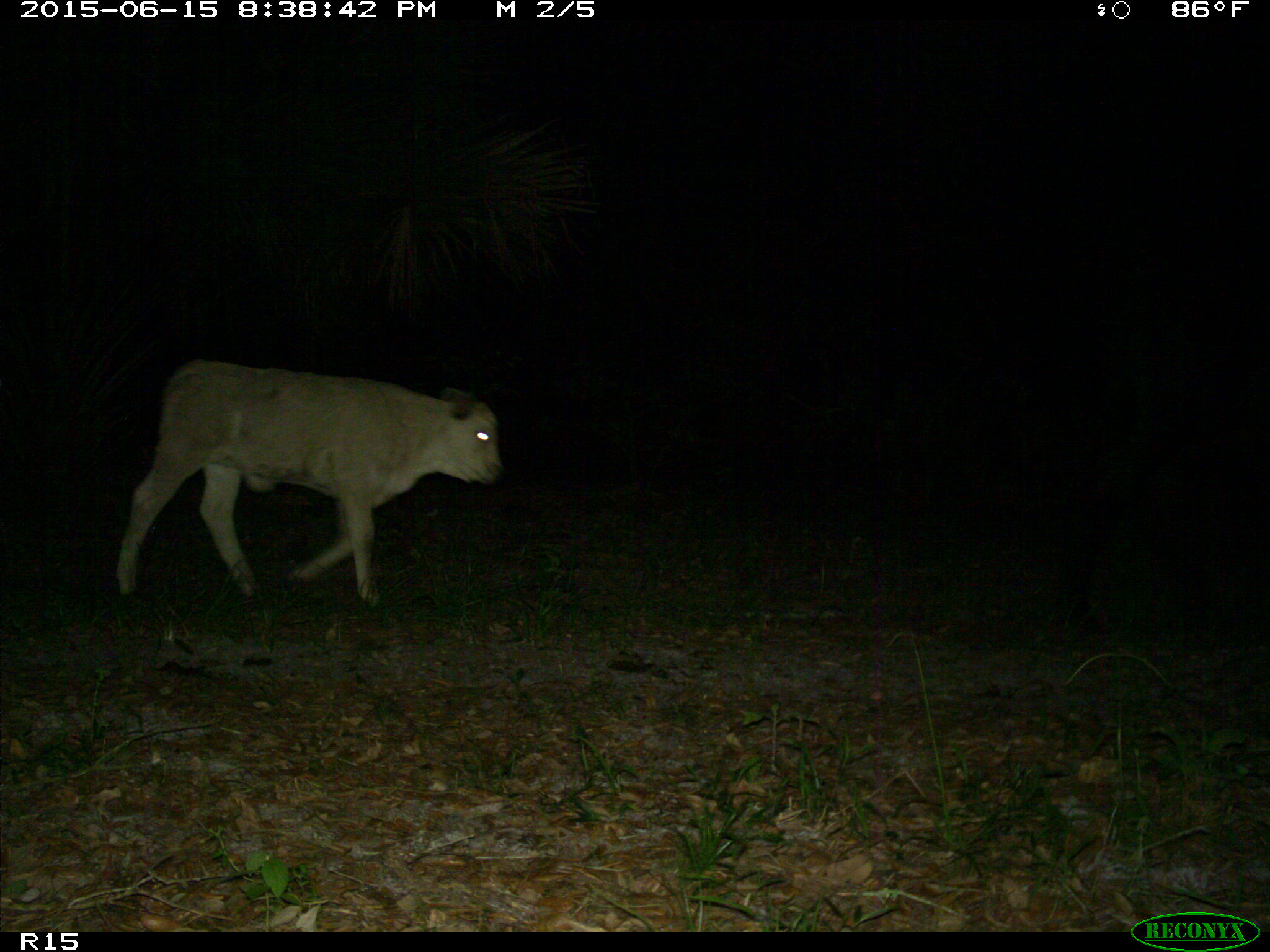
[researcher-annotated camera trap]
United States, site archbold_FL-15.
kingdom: Animalia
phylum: Chordata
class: Mammalia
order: Artiodactyla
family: Bovidae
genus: Bos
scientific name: Bos taurus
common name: domestic cow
Bos taurus (domestic cow).